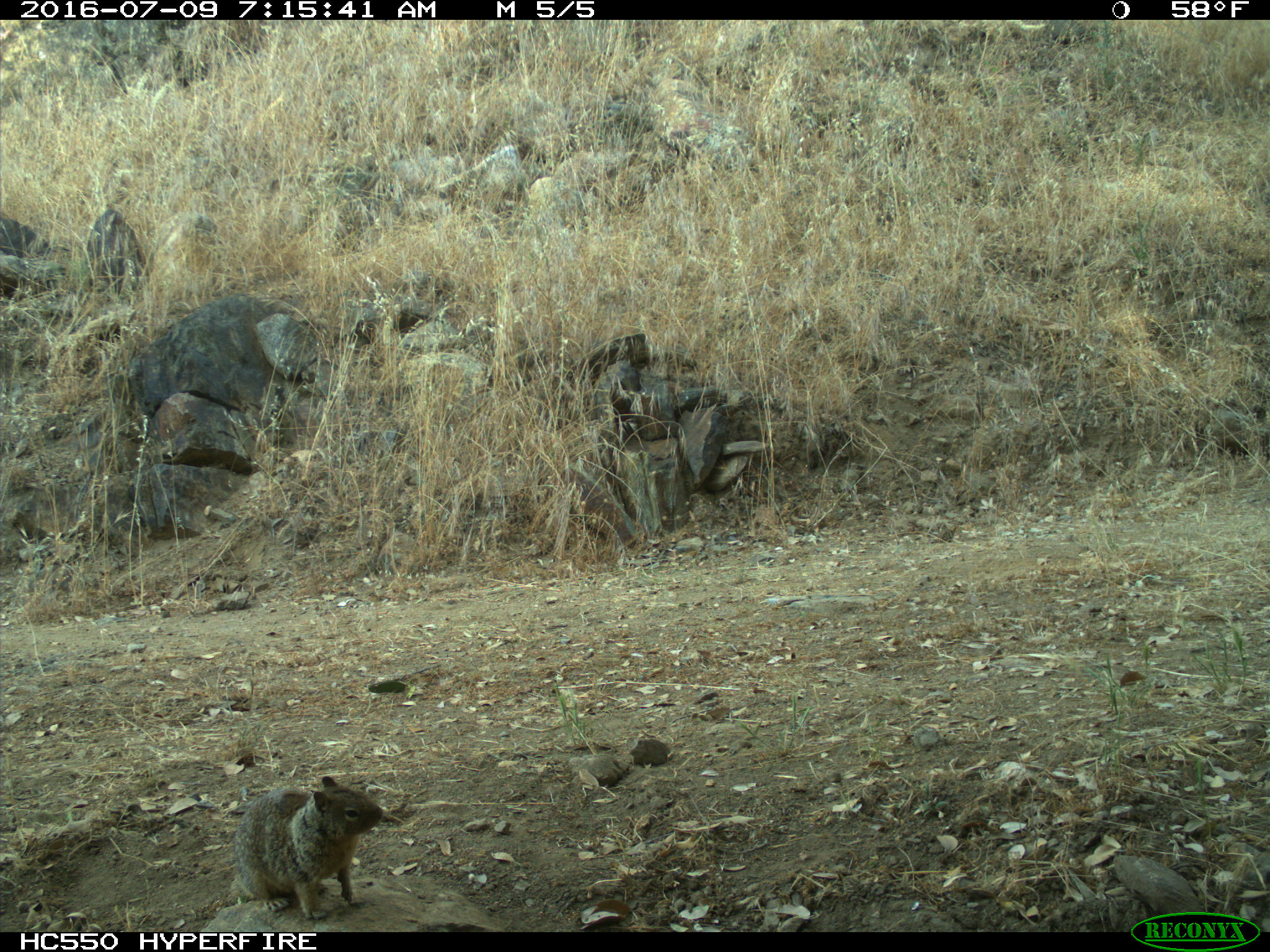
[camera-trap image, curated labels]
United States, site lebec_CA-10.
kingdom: Animalia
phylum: Chordata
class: Mammalia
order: Rodentia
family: Sciuridae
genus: Otospermophilus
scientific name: Otospermophilus beecheyi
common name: california ground squirrel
Otospermophilus beecheyi (california ground squirrel).